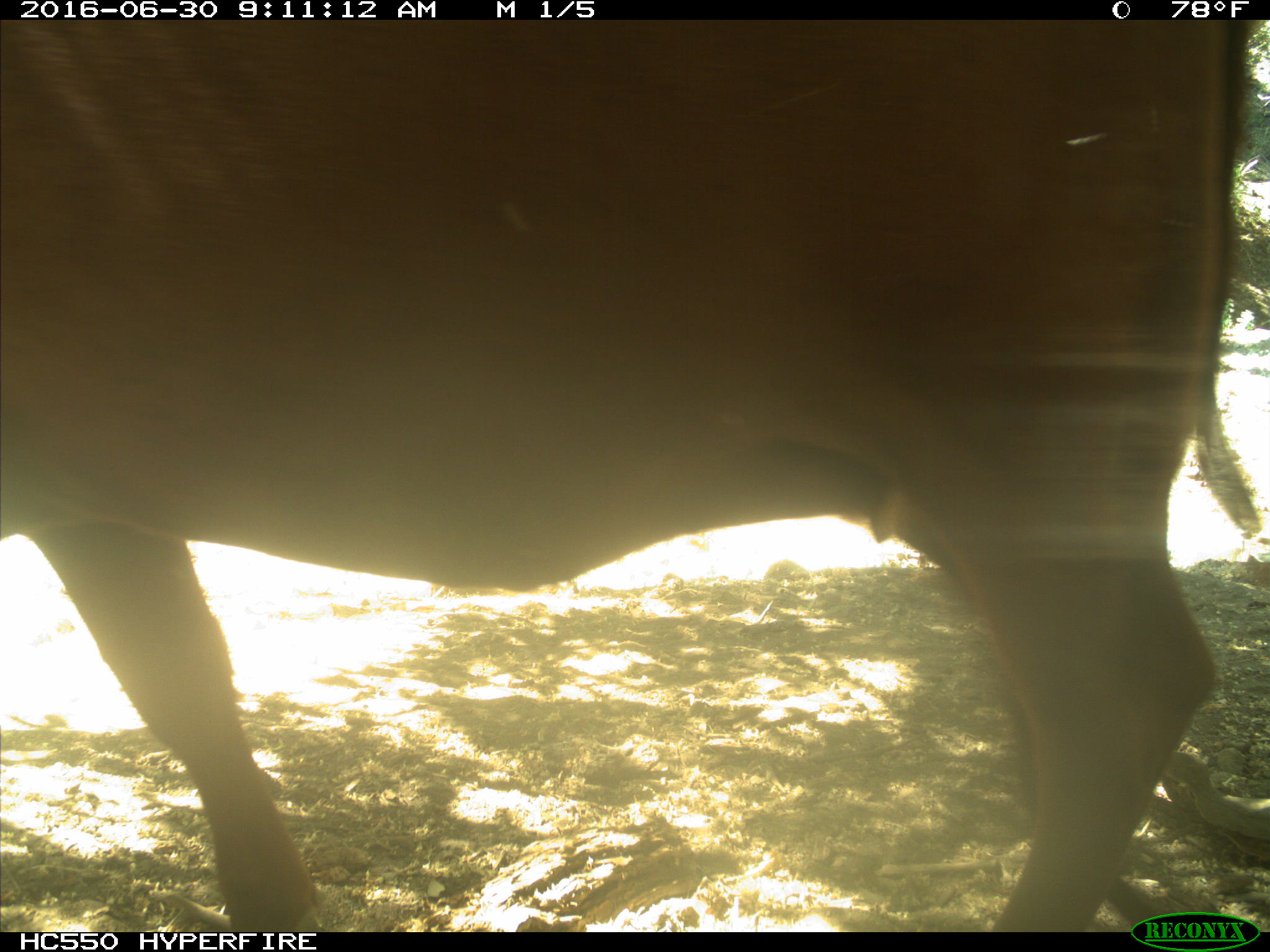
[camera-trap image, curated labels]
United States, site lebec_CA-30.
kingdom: Animalia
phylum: Chordata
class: Mammalia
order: Artiodactyla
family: Bovidae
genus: Bos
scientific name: Bos taurus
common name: domestic cow